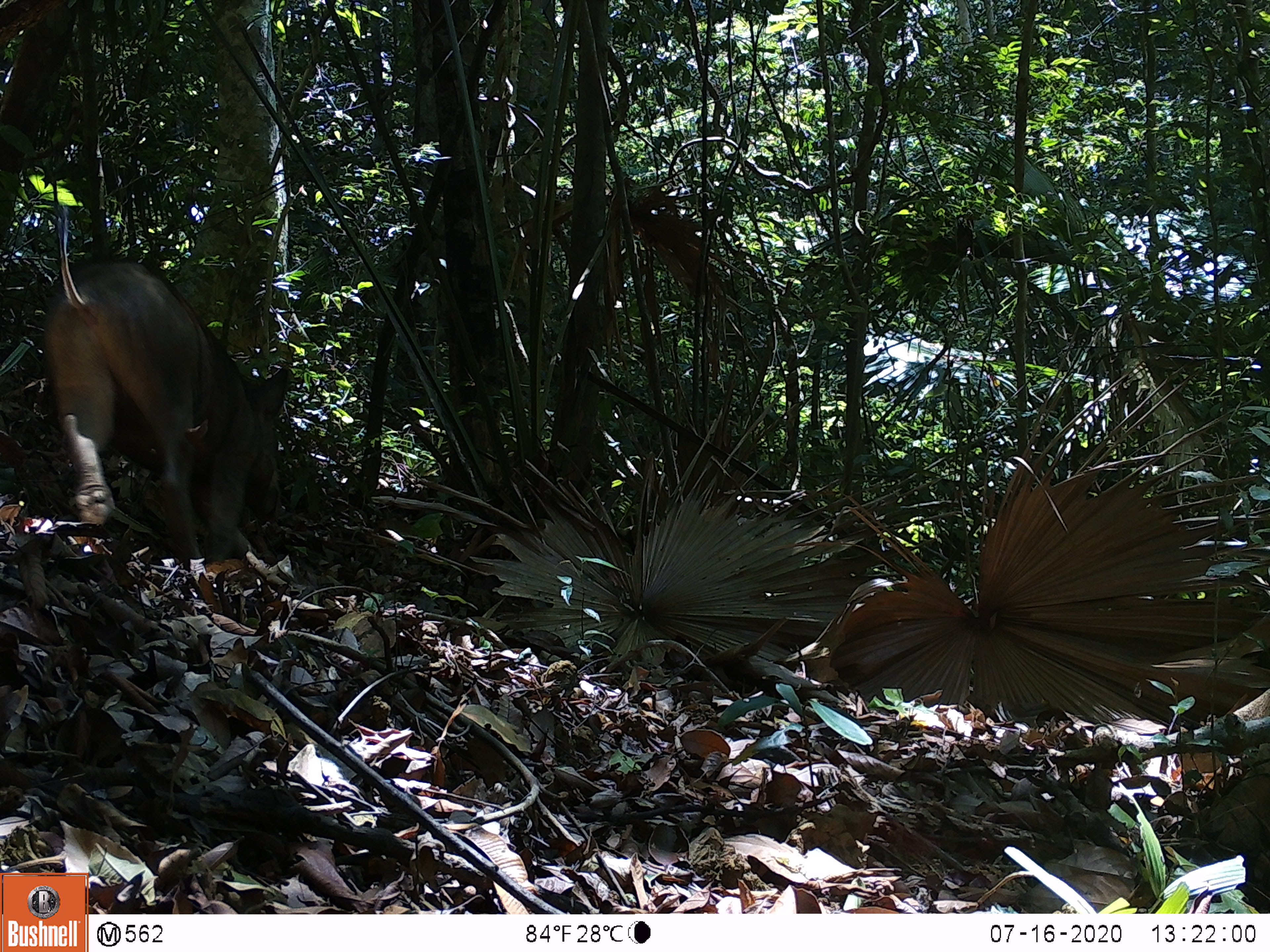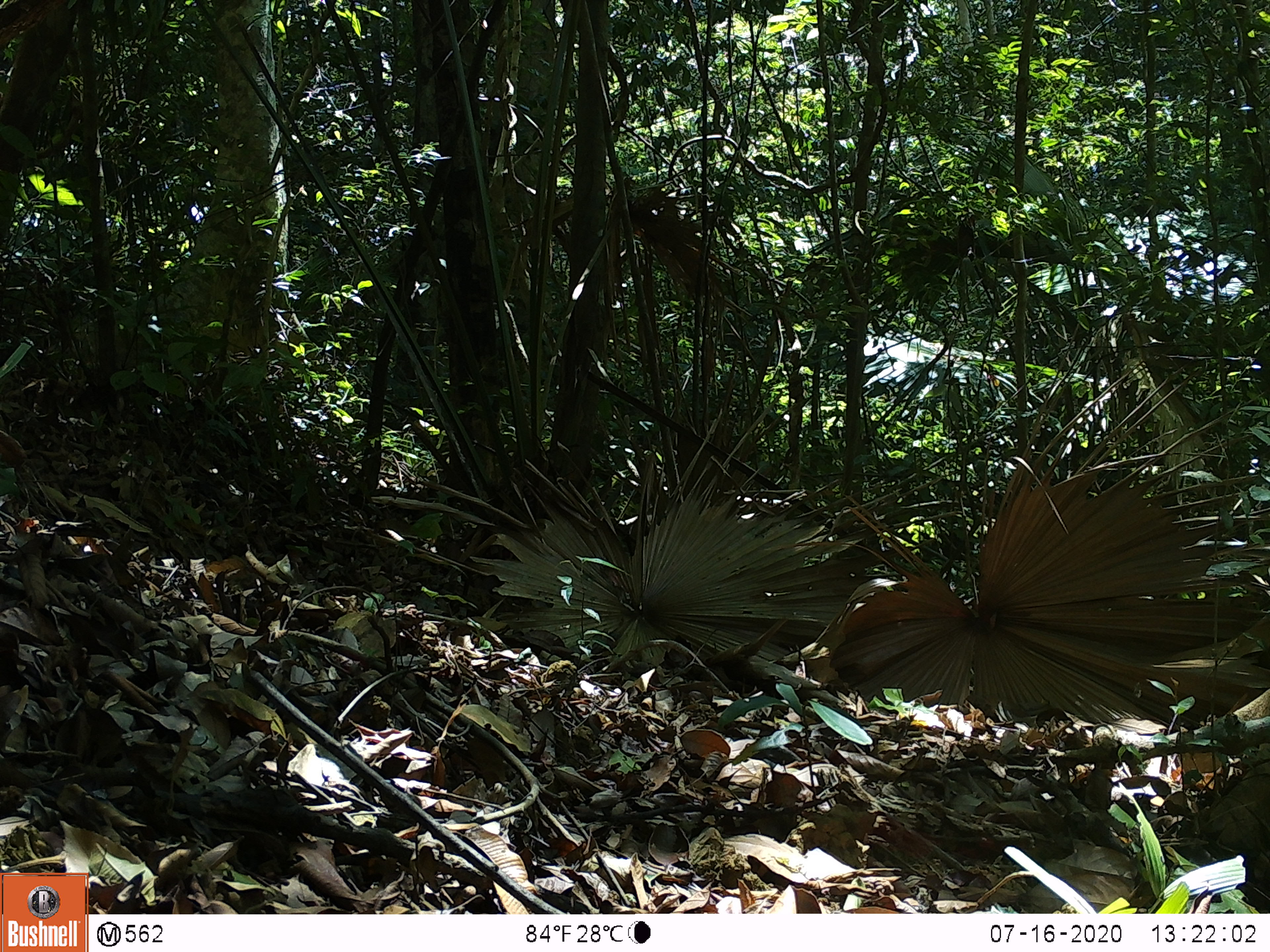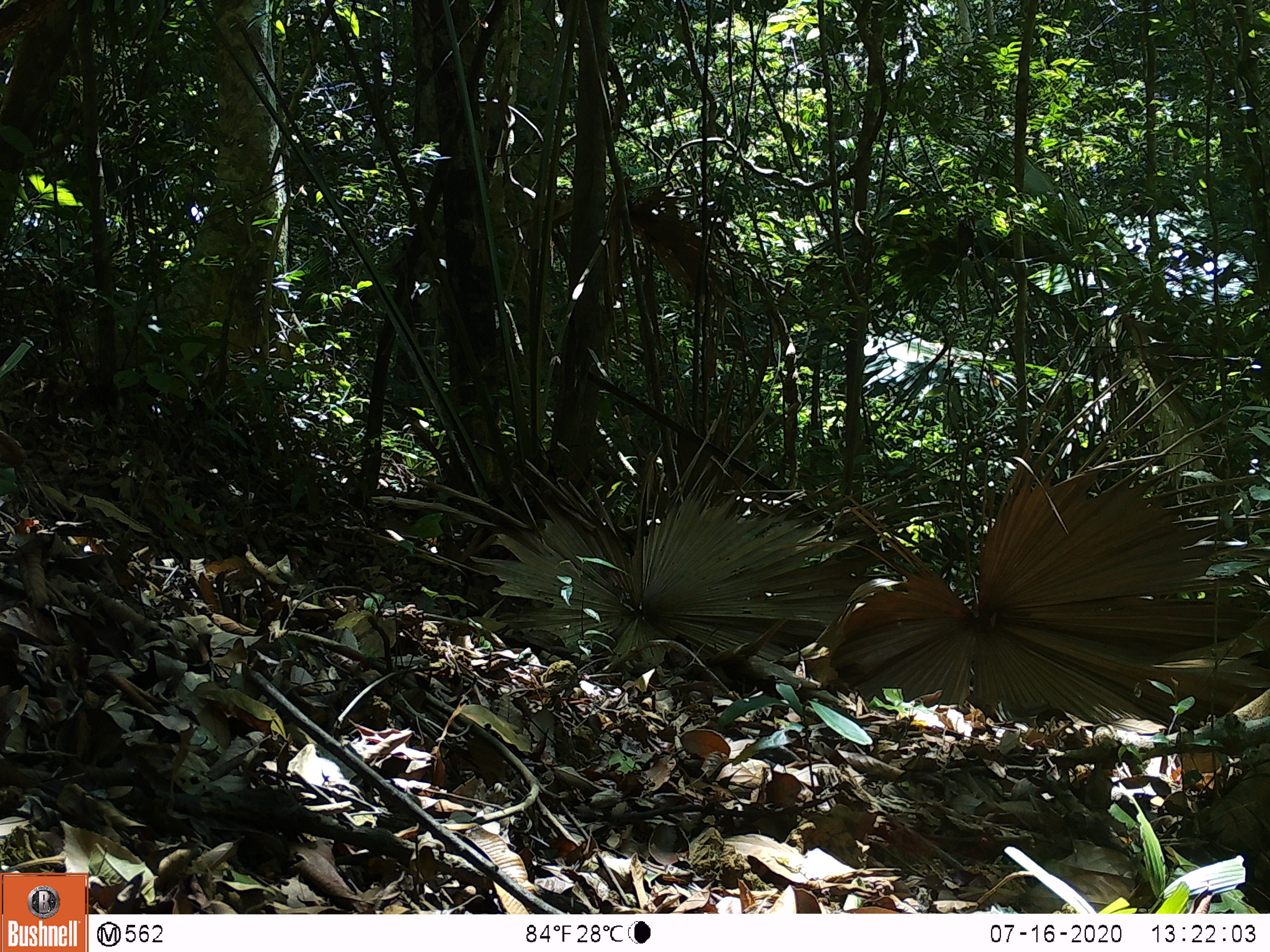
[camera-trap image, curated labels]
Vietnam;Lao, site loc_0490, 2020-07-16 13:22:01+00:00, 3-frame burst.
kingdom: Animalia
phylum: Chordata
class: Mammalia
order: Artiodactyla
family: Suidae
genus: Sus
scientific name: Sus scrofa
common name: eurasian wild pig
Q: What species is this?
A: Eurasian wild pig (Sus scrofa).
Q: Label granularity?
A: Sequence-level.